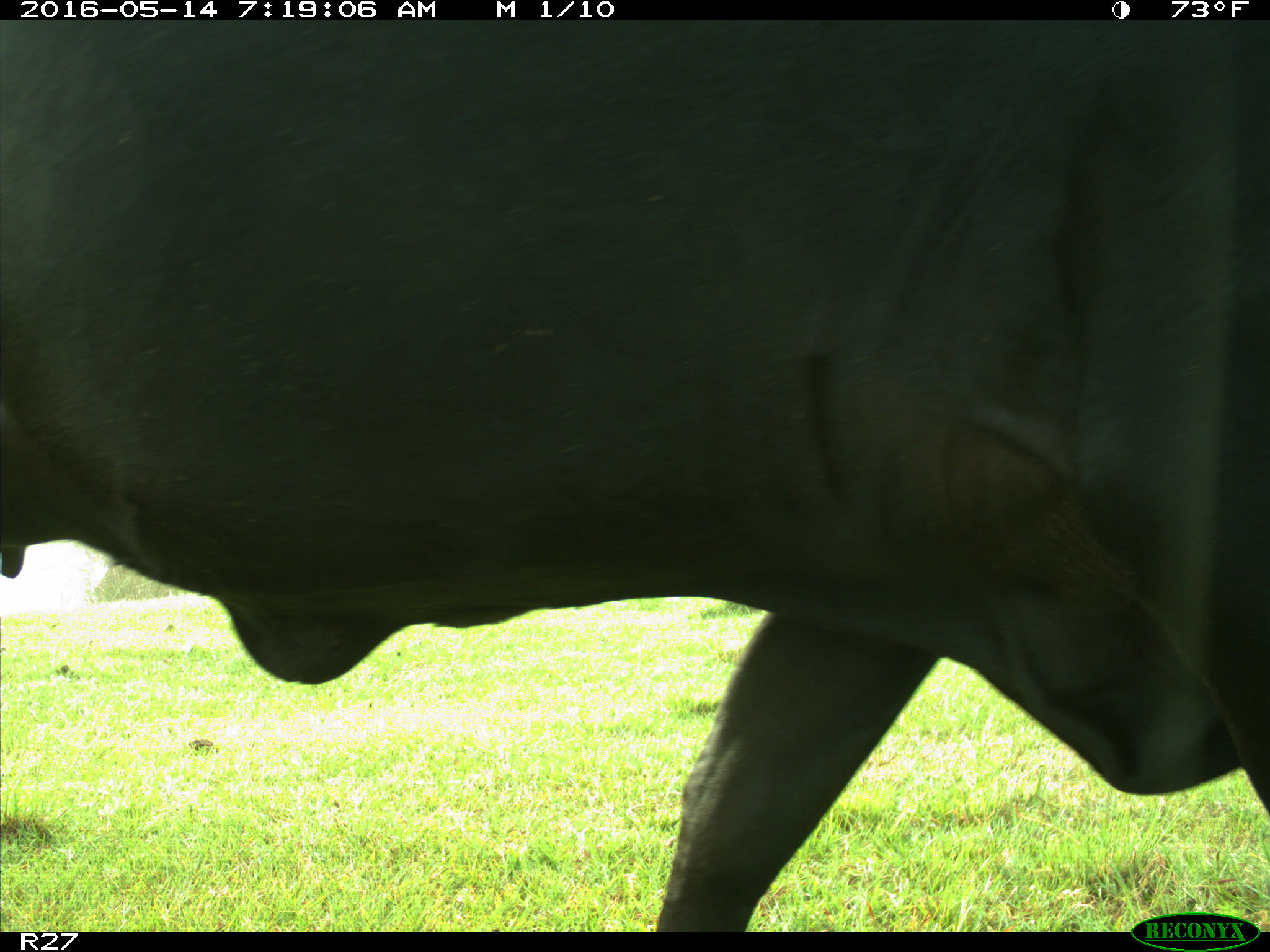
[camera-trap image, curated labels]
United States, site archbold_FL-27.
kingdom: Animalia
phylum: Chordata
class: Mammalia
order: Artiodactyla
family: Bovidae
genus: Bos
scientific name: Bos taurus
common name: domestic cow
Bos taurus (domestic cow).